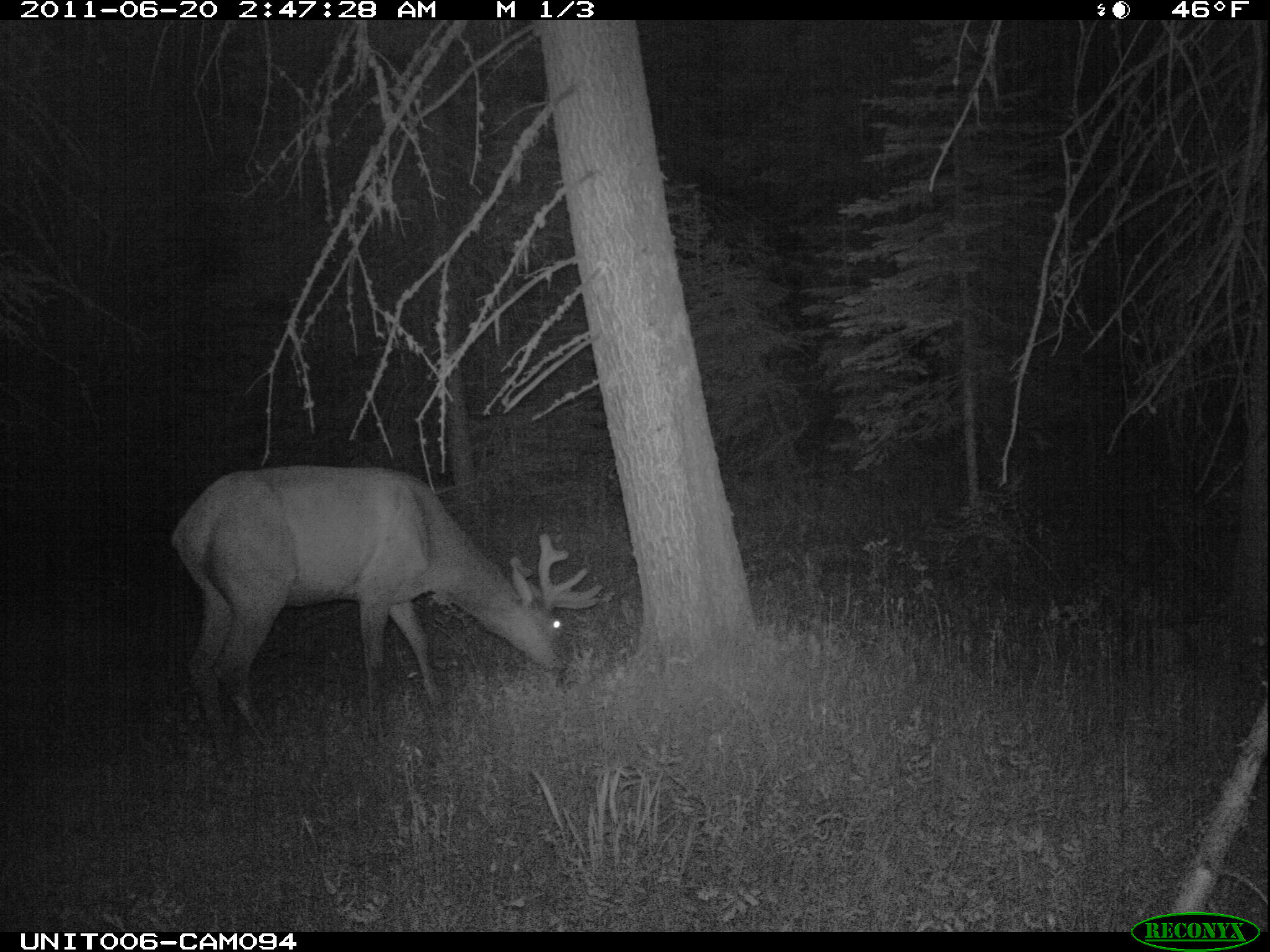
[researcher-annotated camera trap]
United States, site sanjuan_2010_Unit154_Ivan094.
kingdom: Animalia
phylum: Chordata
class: Mammalia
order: Artiodactyla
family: Cervidae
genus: Cervus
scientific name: Cervus elaphus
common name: red deer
Cervus elaphus (red deer).